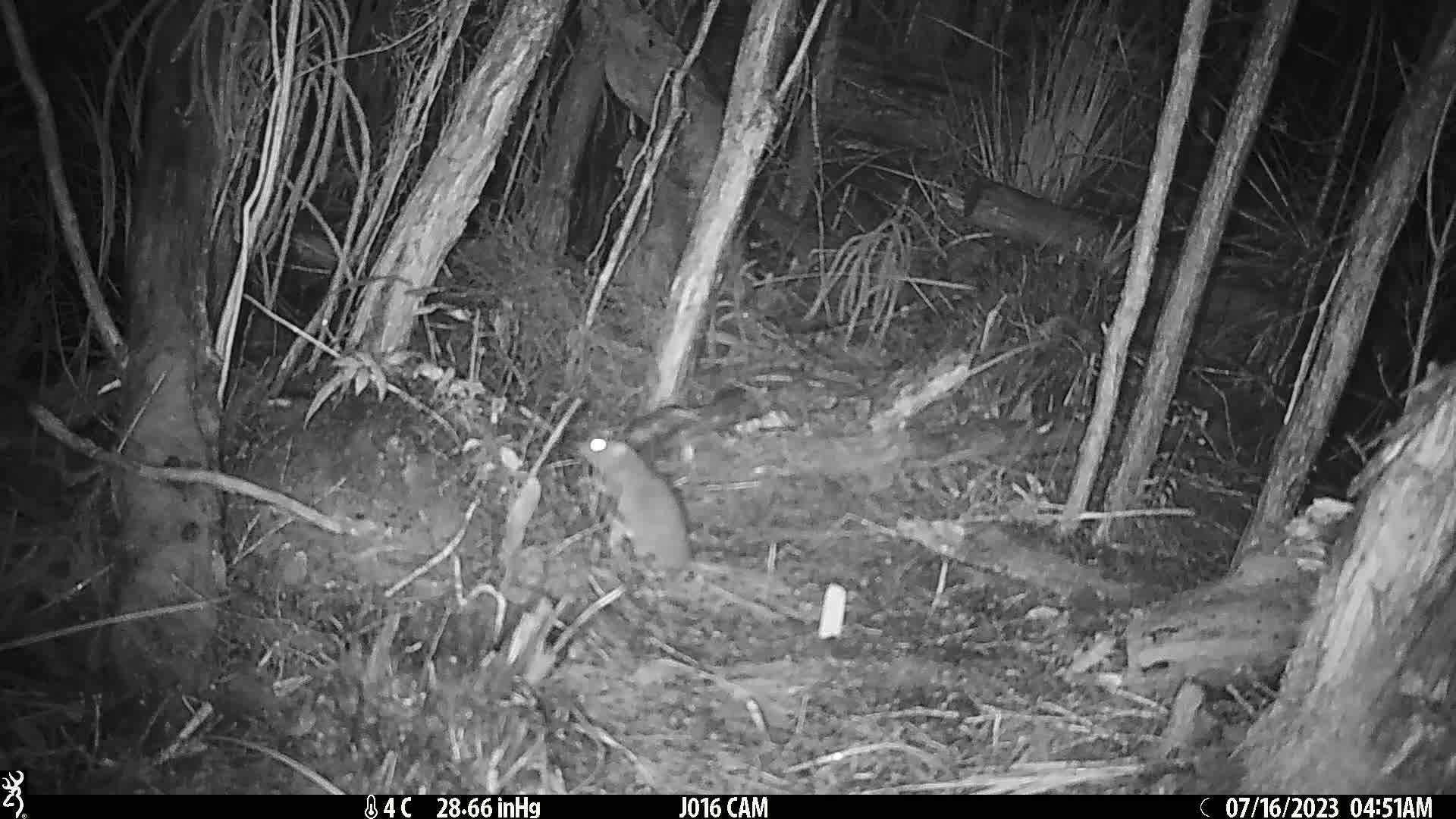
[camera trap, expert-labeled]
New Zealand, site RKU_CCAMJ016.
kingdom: Animalia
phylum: Chordata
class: Mammalia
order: Rodentia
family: Muridae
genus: Rattus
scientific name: Rattus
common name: rat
Rat (Rattus).